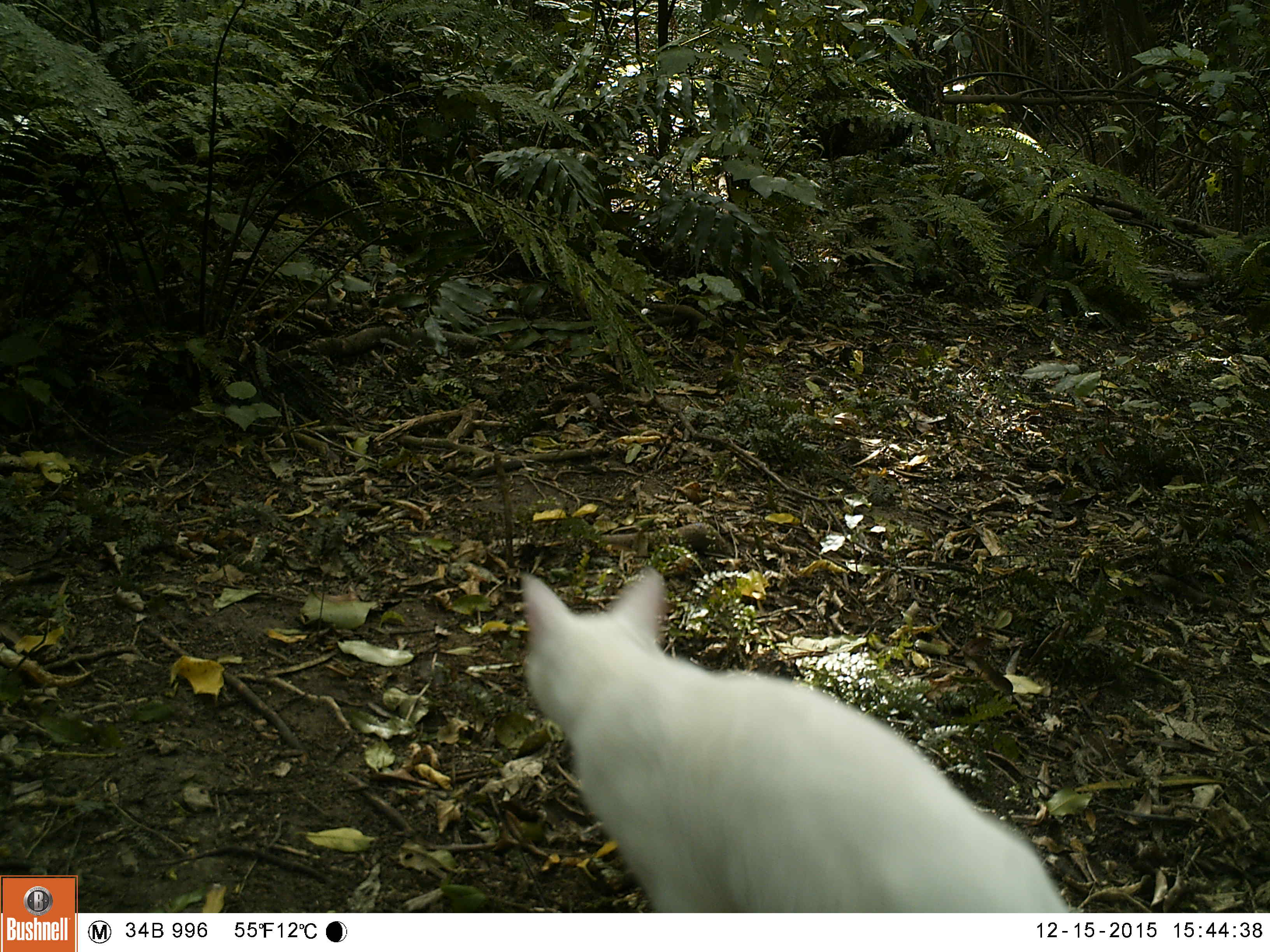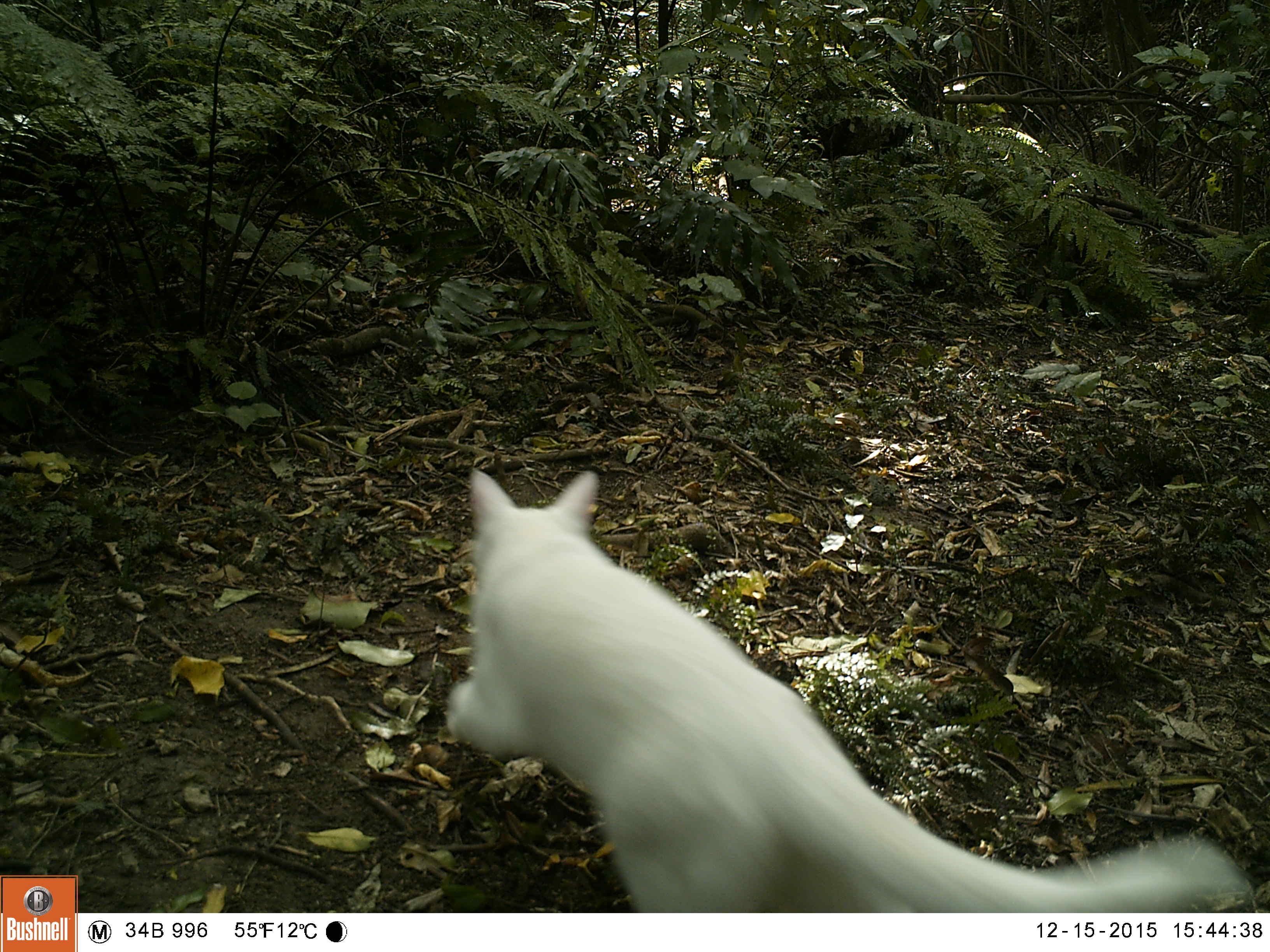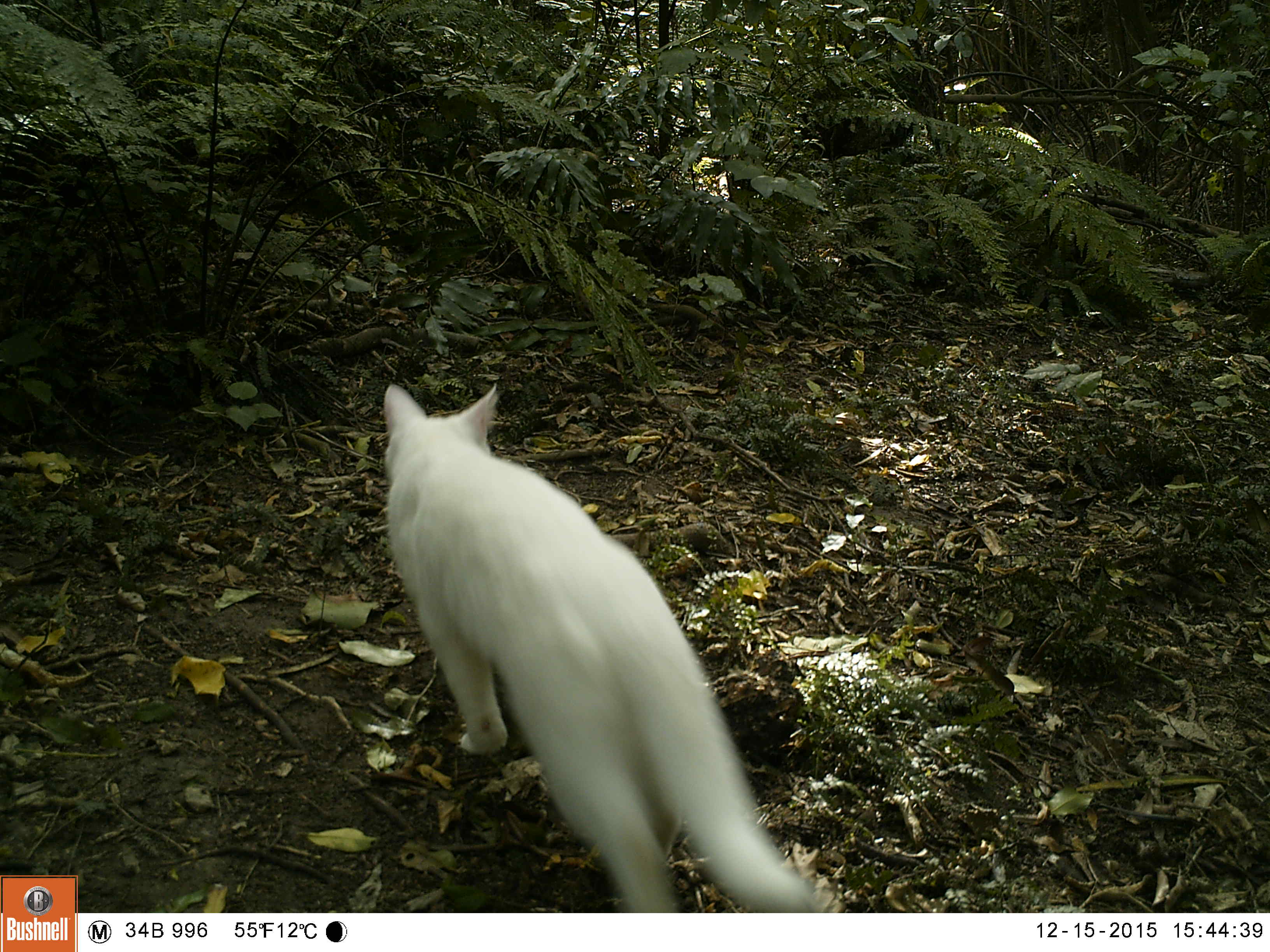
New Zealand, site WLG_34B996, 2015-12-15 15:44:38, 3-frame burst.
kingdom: Animalia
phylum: Chordata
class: Mammalia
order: Carnivora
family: Felidae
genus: Felis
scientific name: Felis catus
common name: domestic cat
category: cat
Cat (domestic cat) (Felis catus).